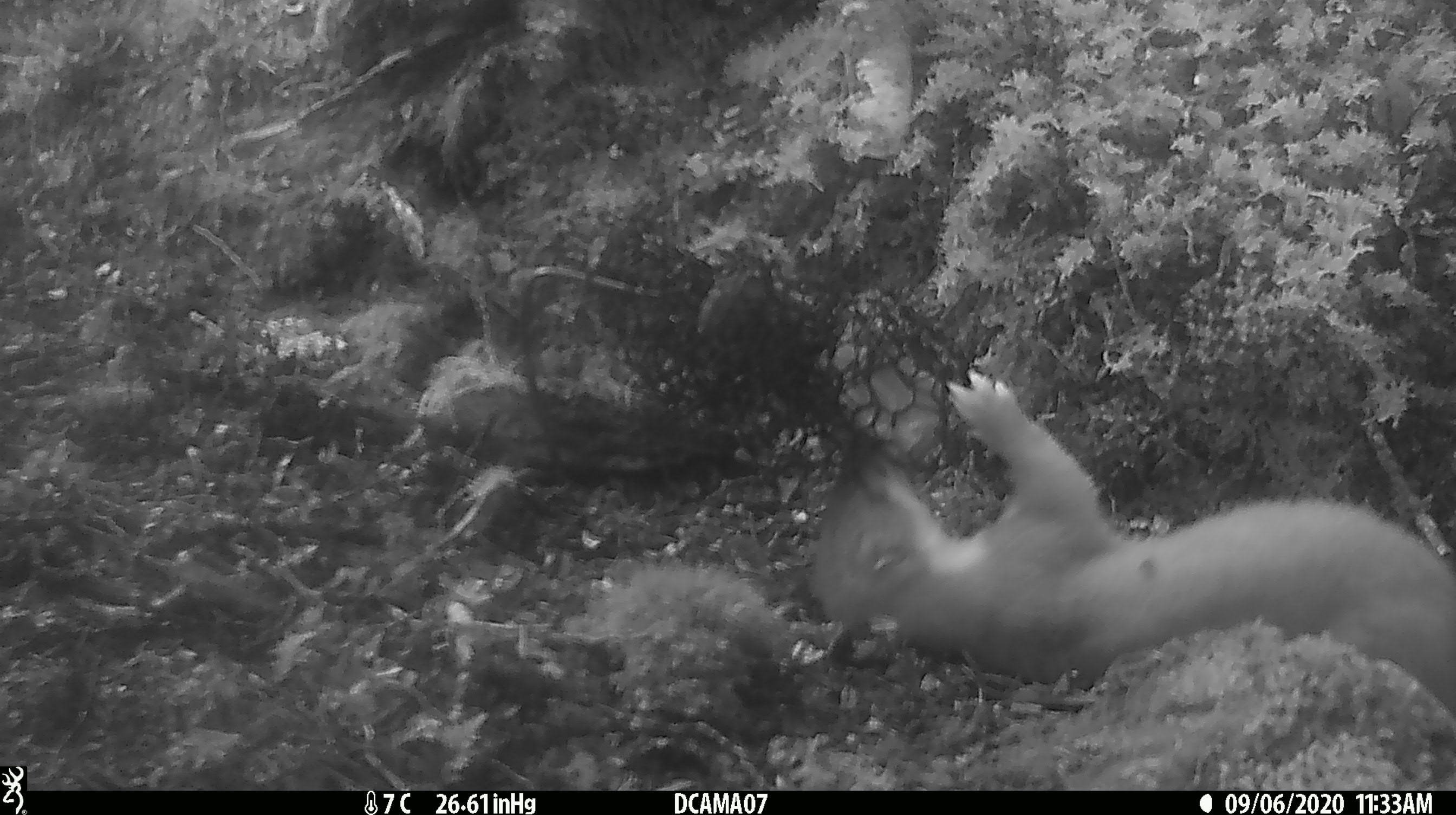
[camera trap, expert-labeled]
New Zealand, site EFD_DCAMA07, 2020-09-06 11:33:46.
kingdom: Animalia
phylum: Chordata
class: Mammalia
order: Carnivora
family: Mustelidae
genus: Mustela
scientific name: Mustela erminea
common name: stoat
Stoat (Mustela erminea).